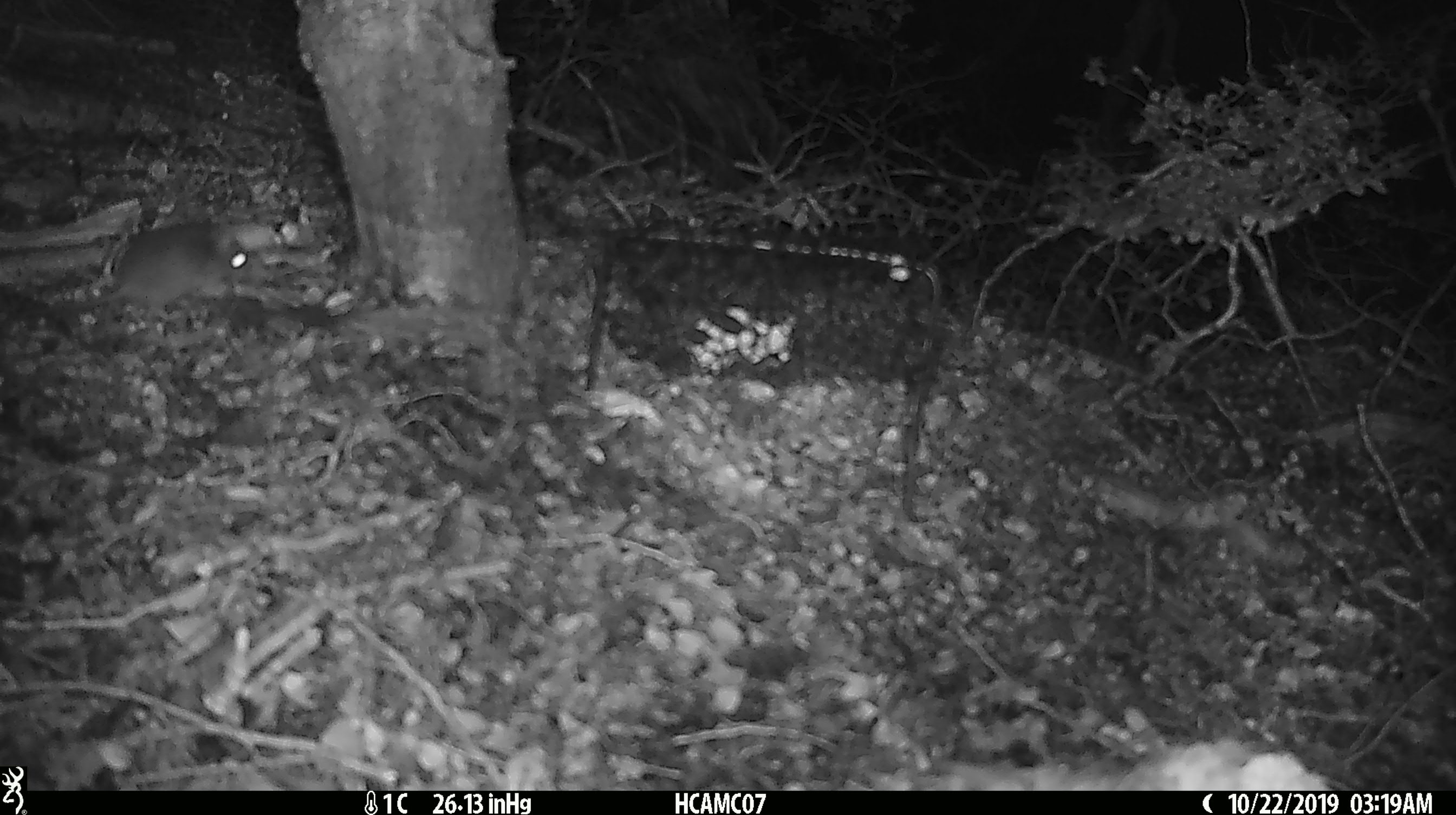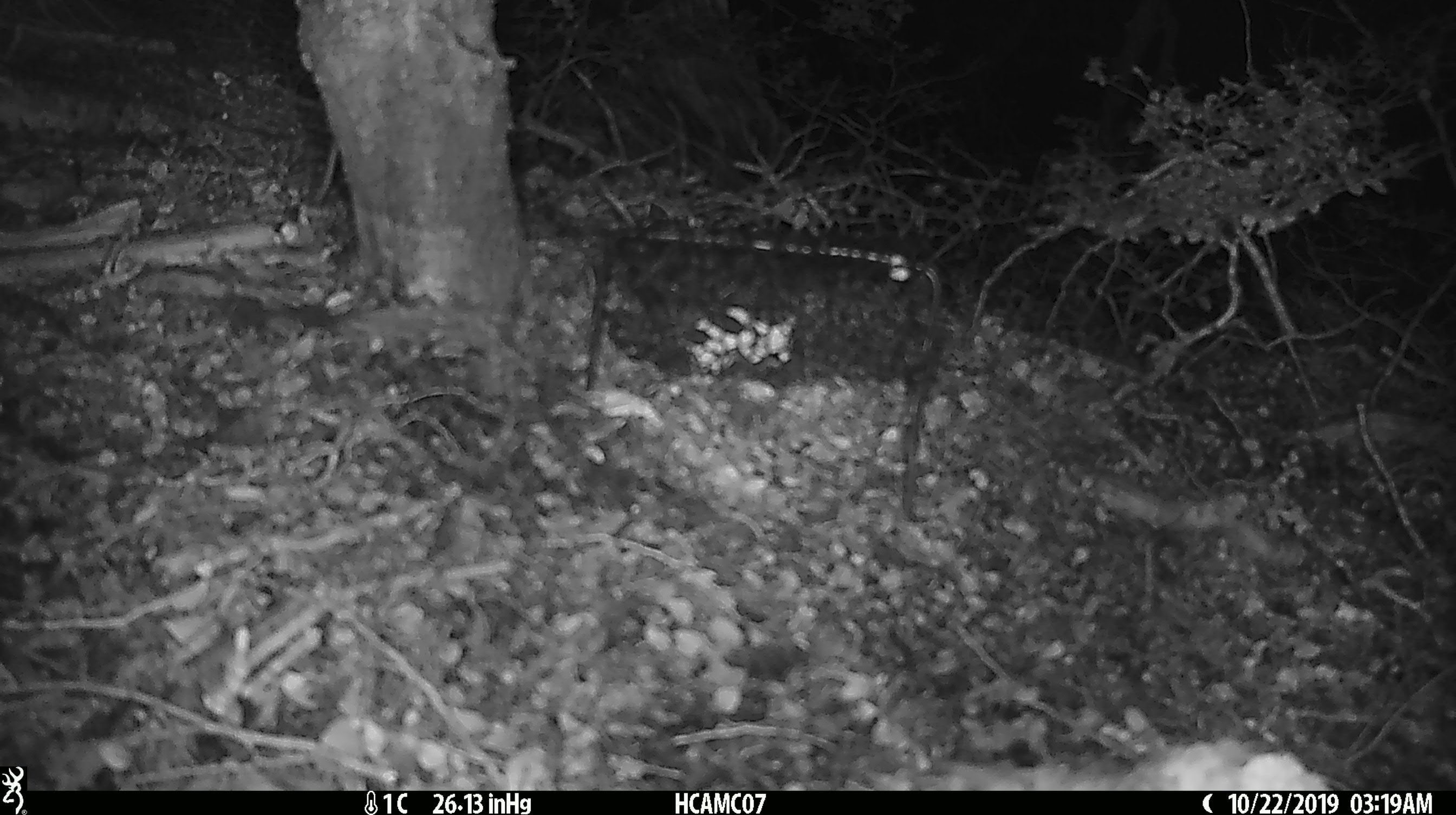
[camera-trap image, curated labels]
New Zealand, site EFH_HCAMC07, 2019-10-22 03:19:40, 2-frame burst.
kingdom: Animalia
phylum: Chordata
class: Mammalia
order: Rodentia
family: Muridae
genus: Mus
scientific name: Mus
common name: mouse